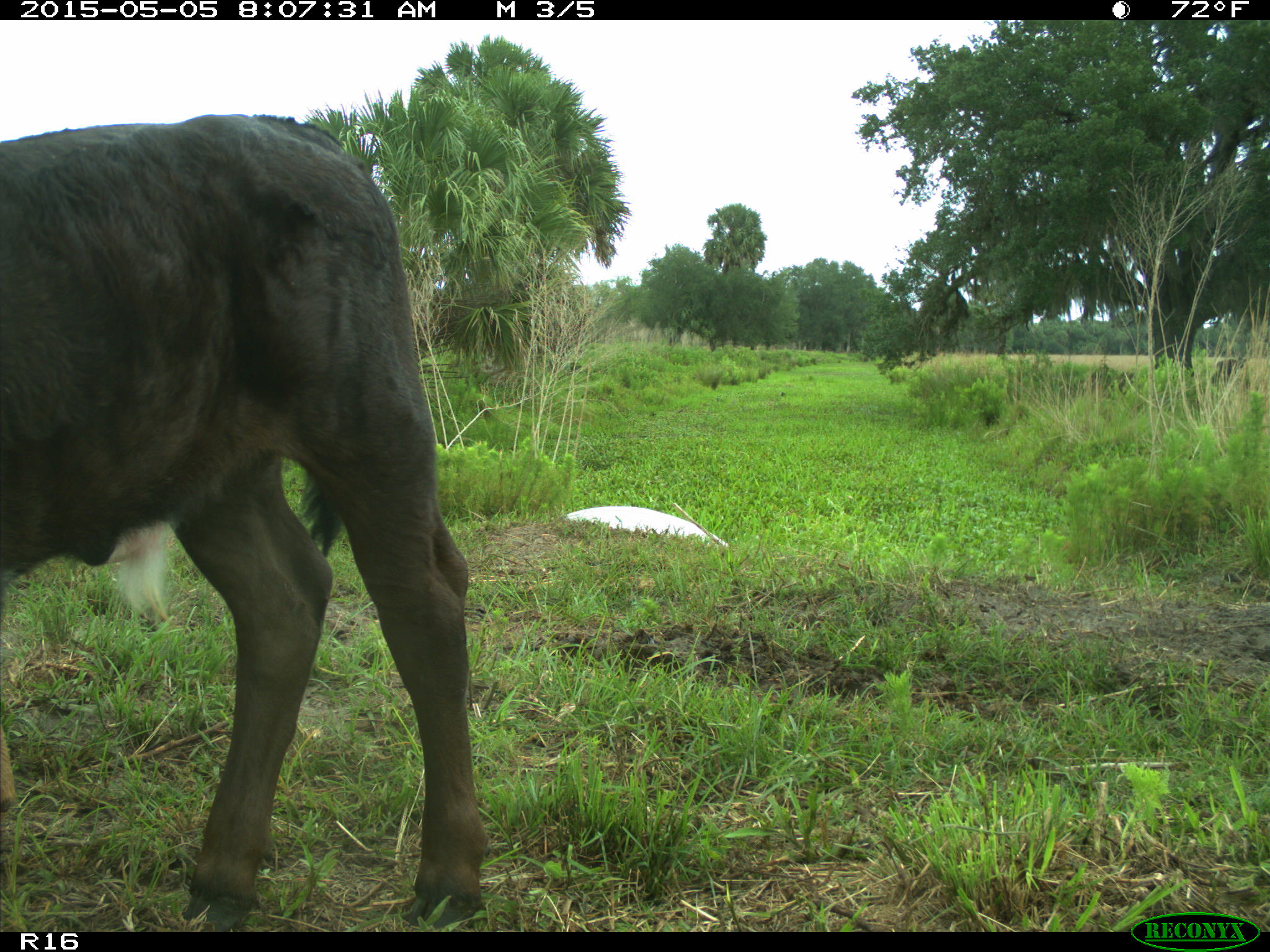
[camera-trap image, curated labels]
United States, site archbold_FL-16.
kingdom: Animalia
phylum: Chordata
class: Mammalia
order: Artiodactyla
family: Bovidae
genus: Bos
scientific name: Bos taurus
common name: domestic cow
Bos taurus (domestic cow).